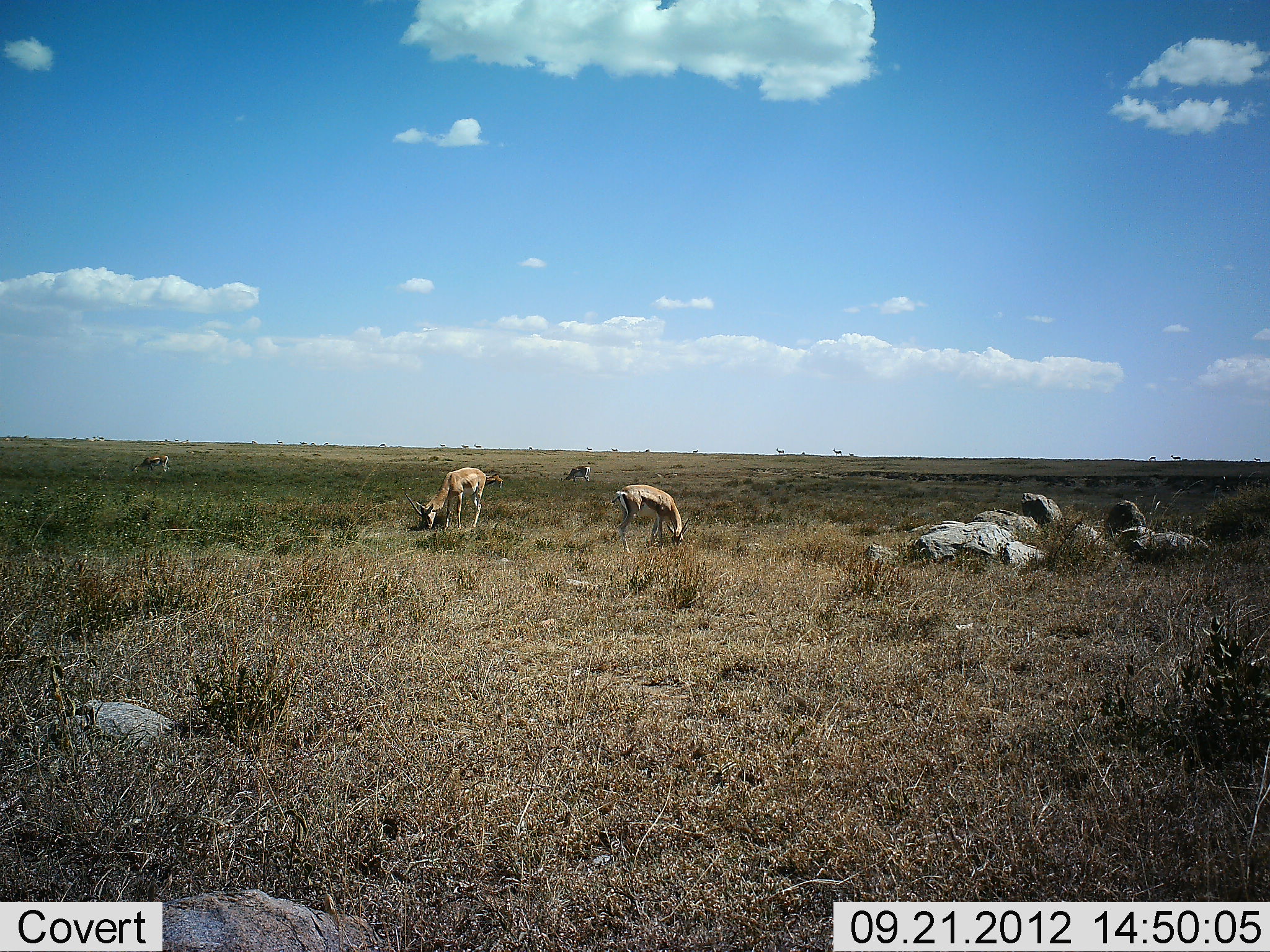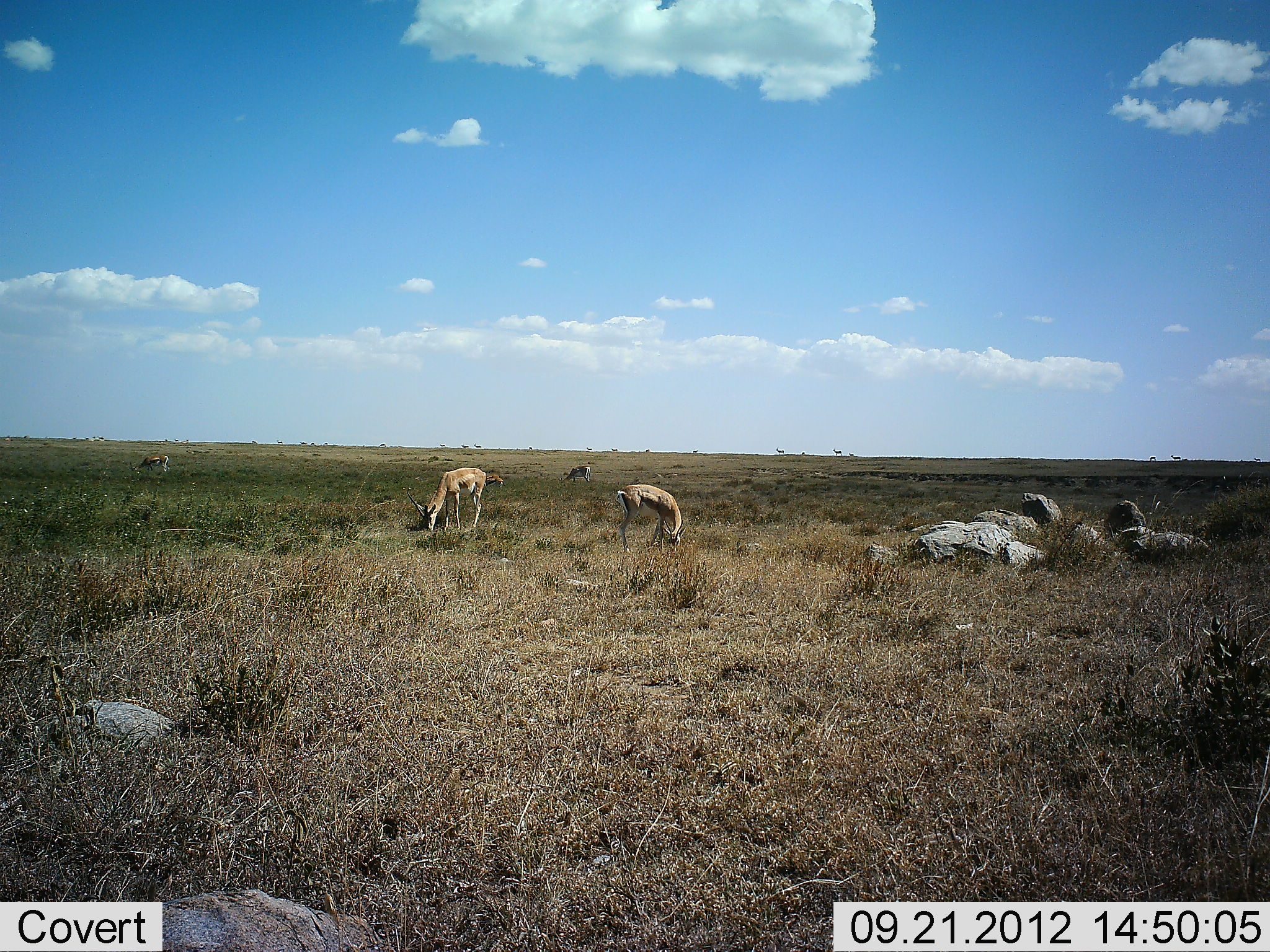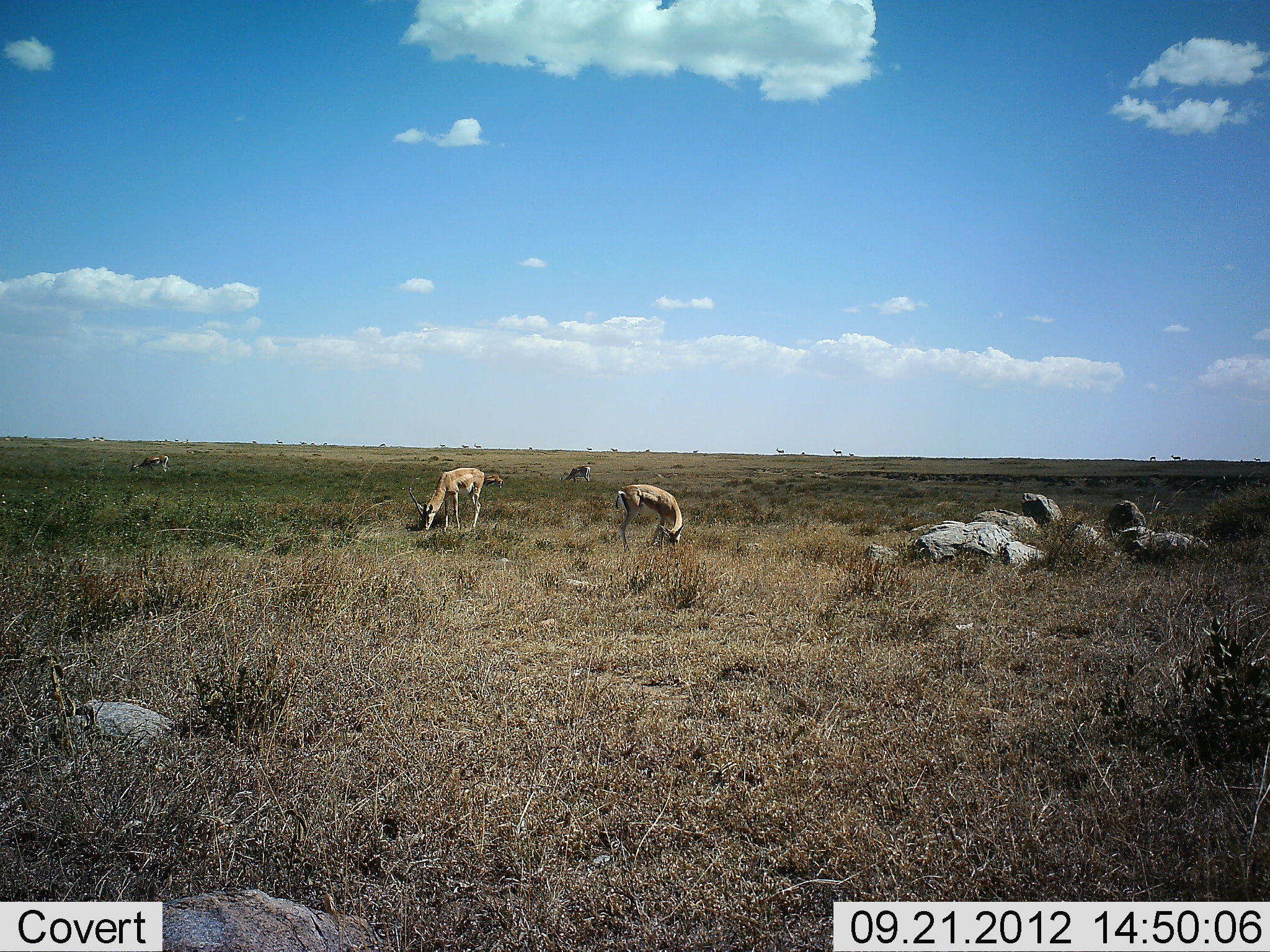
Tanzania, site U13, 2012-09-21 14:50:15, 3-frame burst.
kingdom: Animalia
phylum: Chordata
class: Mammalia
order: Artiodactyla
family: Bovidae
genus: Nanger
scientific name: Nanger granti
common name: grant's gazelle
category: gazellegrants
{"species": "gazellegrants (grant's gazelle) (Nanger granti)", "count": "4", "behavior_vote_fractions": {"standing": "40%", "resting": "10%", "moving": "0%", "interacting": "0%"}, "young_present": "0%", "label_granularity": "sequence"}